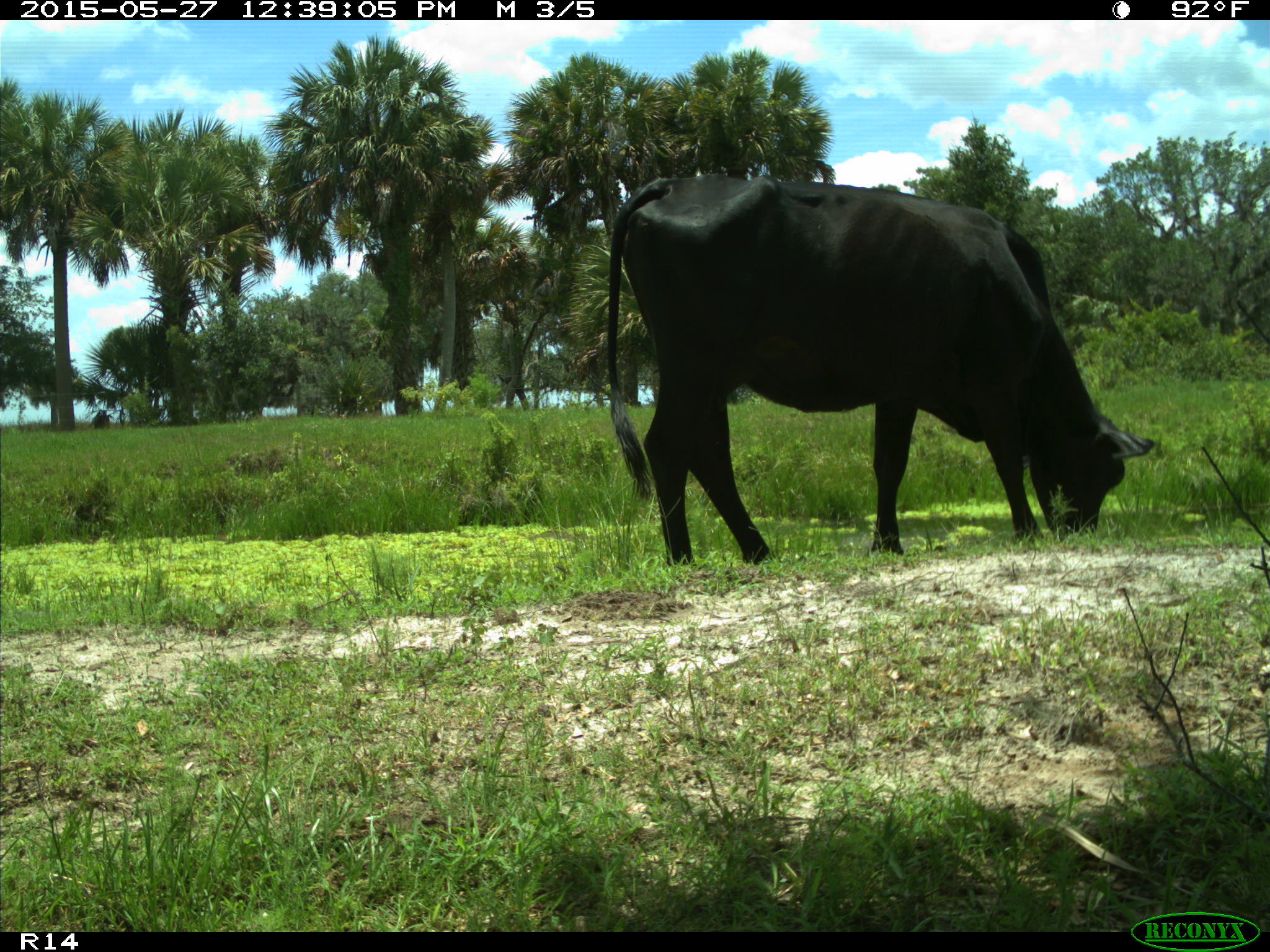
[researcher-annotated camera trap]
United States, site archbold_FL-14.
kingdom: Animalia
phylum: Chordata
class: Mammalia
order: Artiodactyla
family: Bovidae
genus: Bos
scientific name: Bos taurus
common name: domestic cow